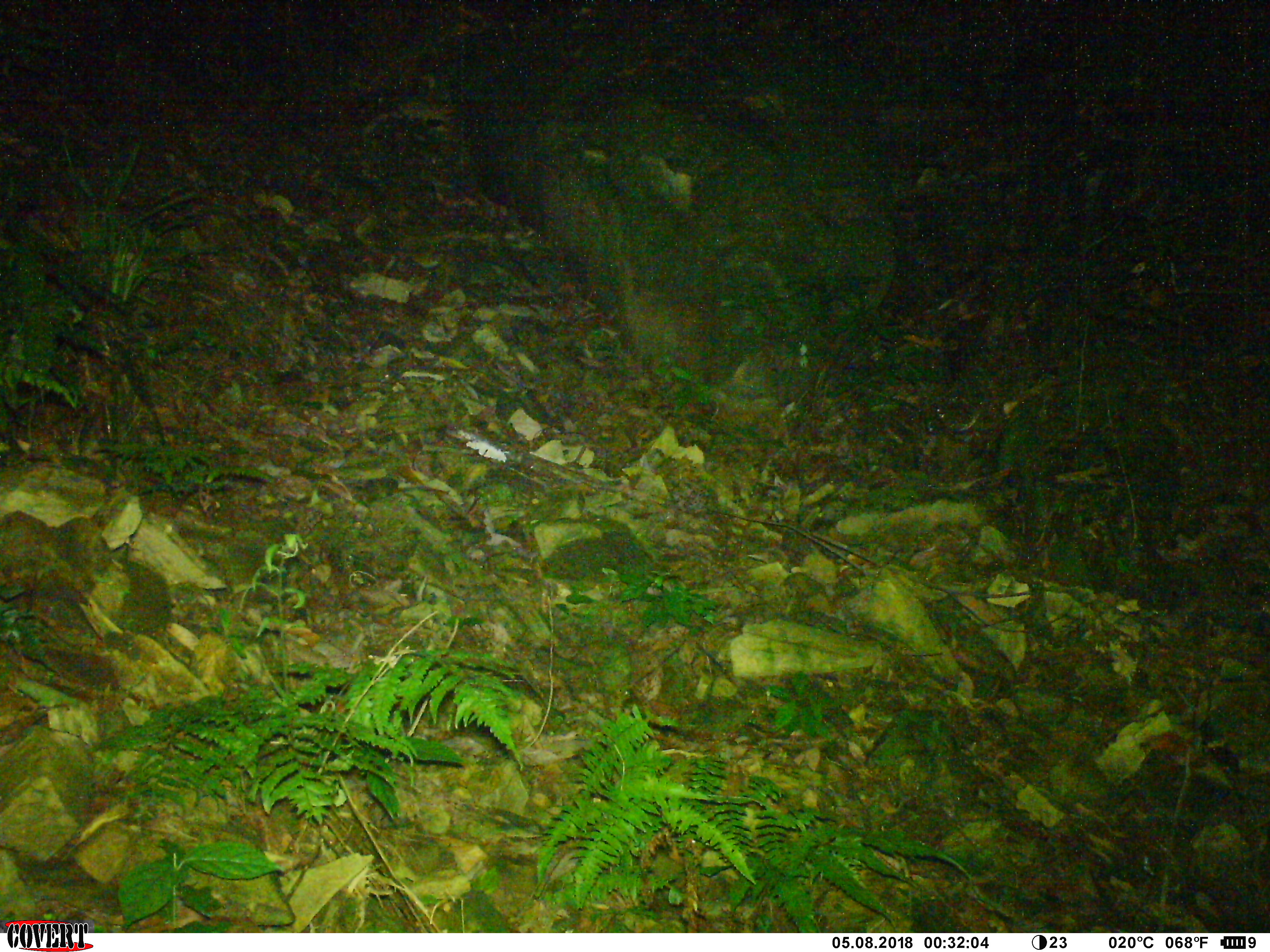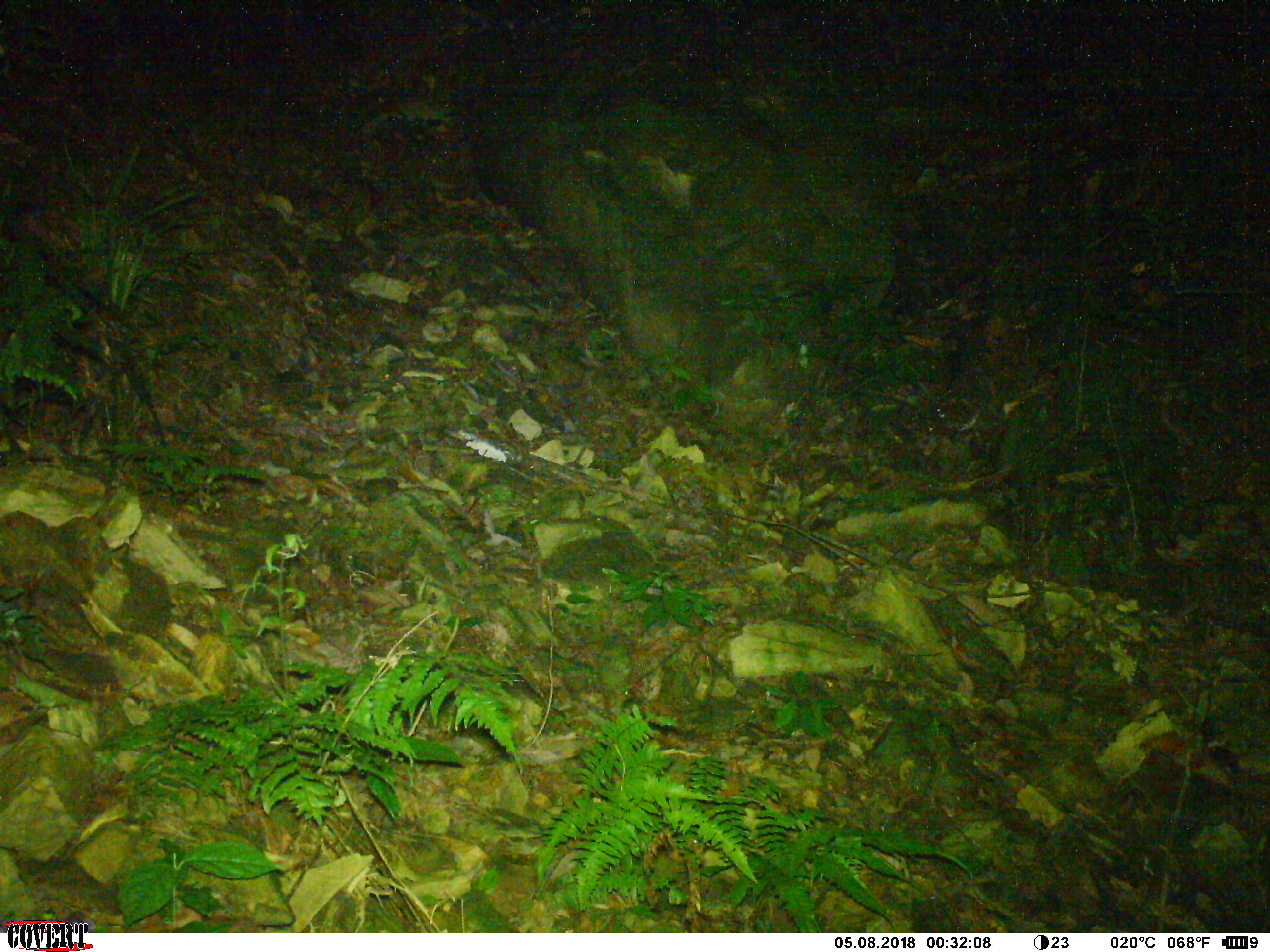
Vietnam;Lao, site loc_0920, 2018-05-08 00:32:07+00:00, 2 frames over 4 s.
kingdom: Animalia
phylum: Chordata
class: Mammalia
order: Carnivora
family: Viverridae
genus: Paguma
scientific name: Paguma larvata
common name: masked palm civet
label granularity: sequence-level